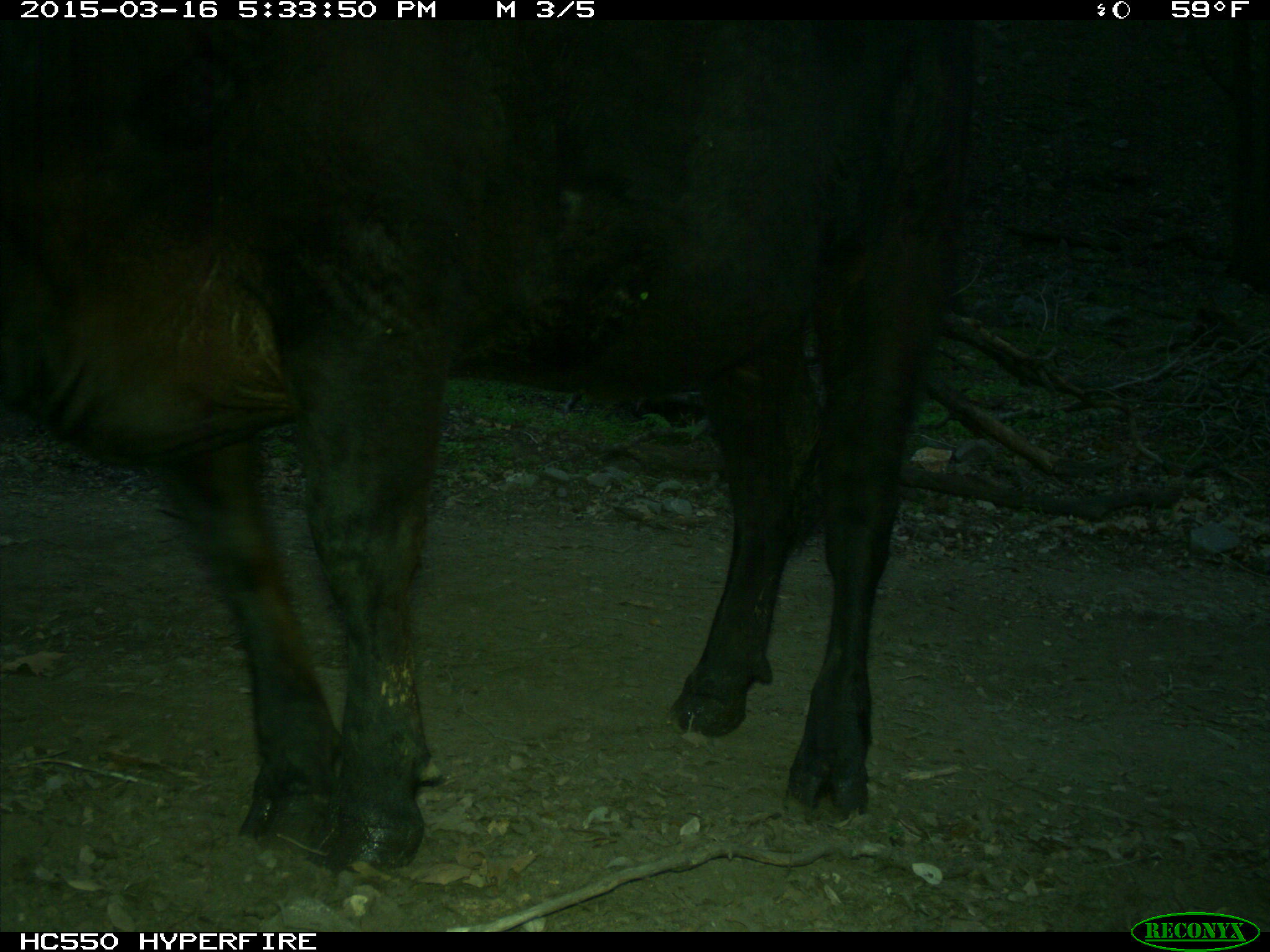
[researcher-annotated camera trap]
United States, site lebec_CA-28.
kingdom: Animalia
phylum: Chordata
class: Mammalia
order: Artiodactyla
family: Bovidae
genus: Bos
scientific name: Bos taurus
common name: domestic cow